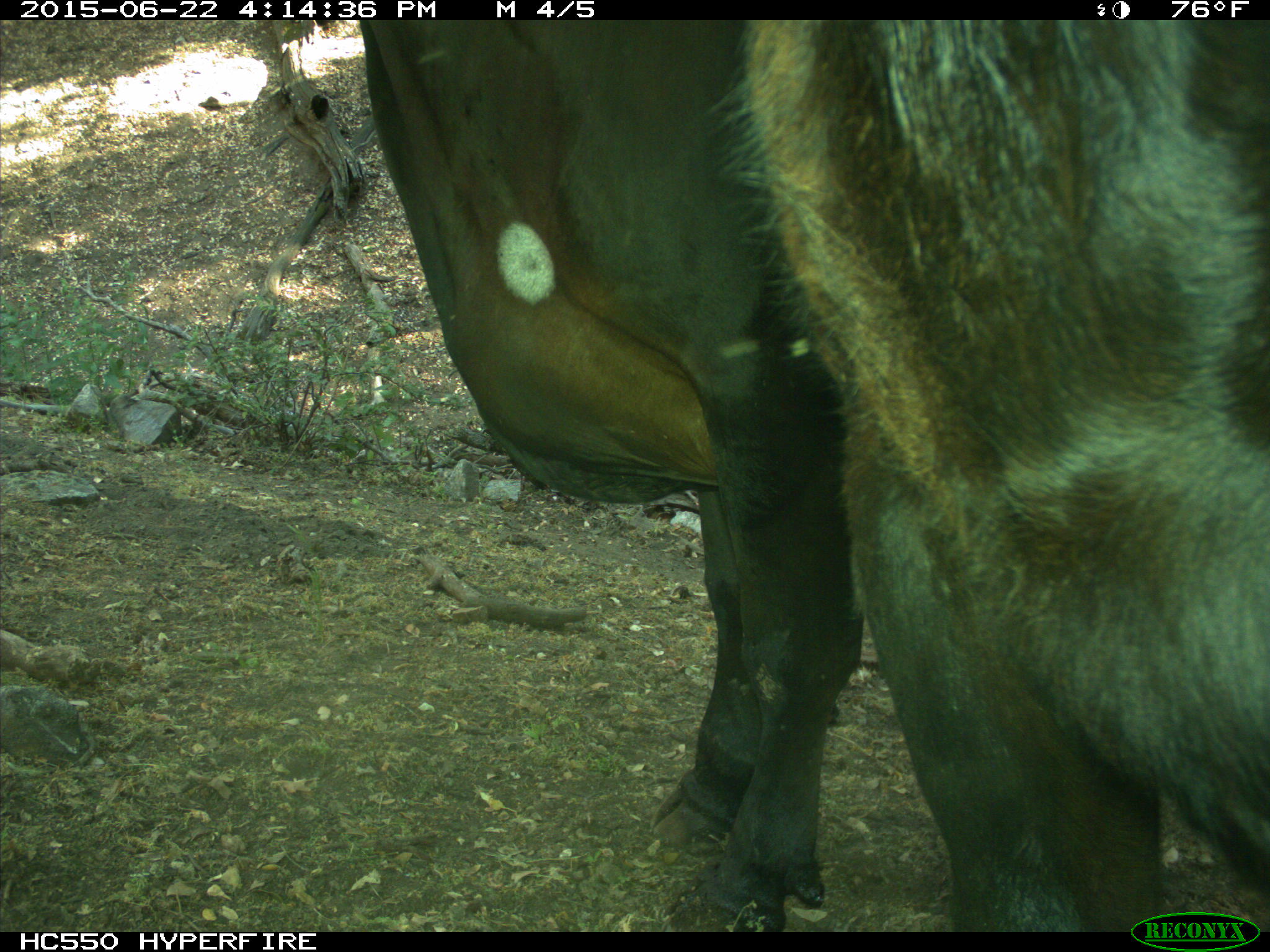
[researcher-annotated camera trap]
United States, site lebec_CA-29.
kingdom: Animalia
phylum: Chordata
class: Mammalia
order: Artiodactyla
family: Bovidae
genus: Bos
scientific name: Bos taurus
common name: domestic cow